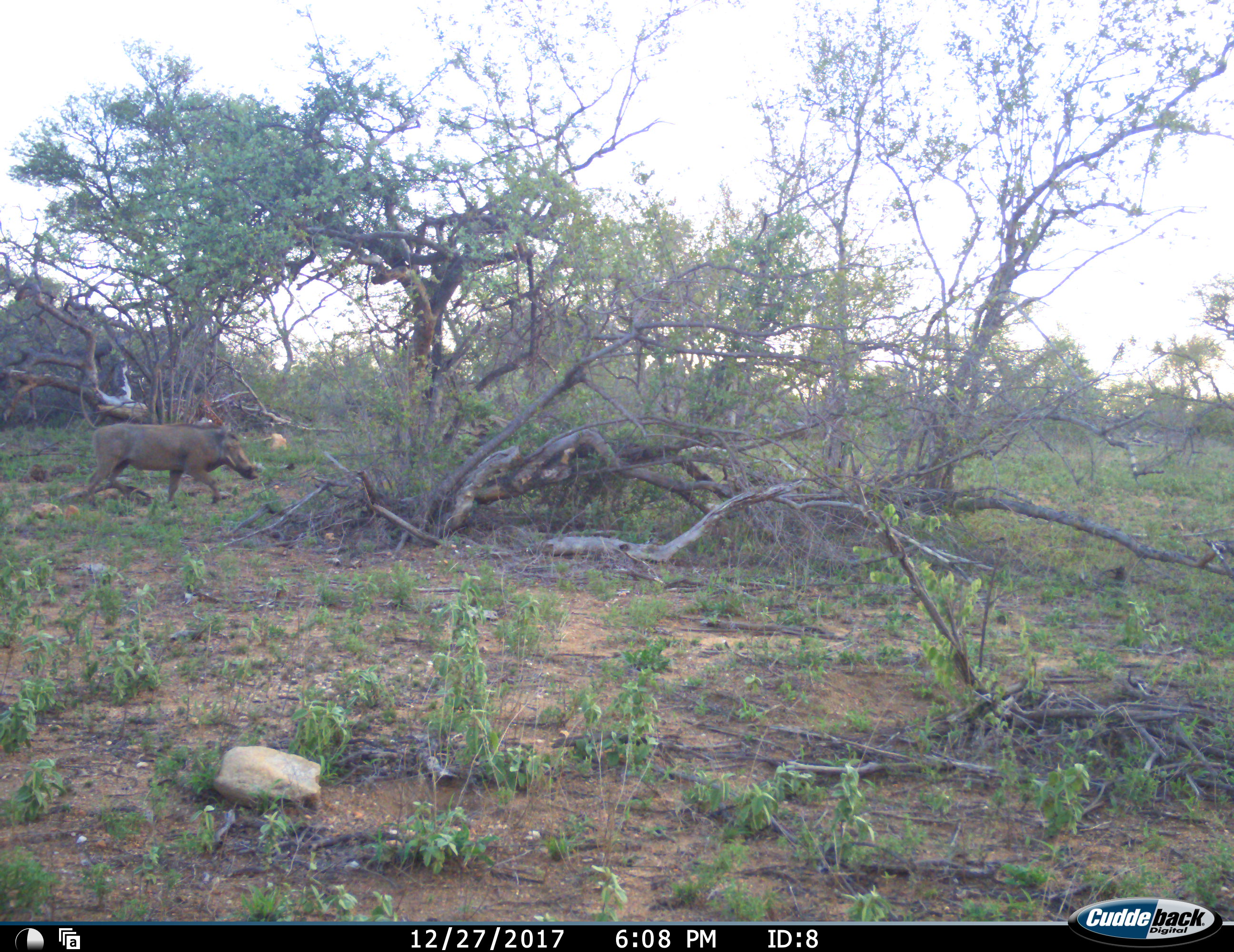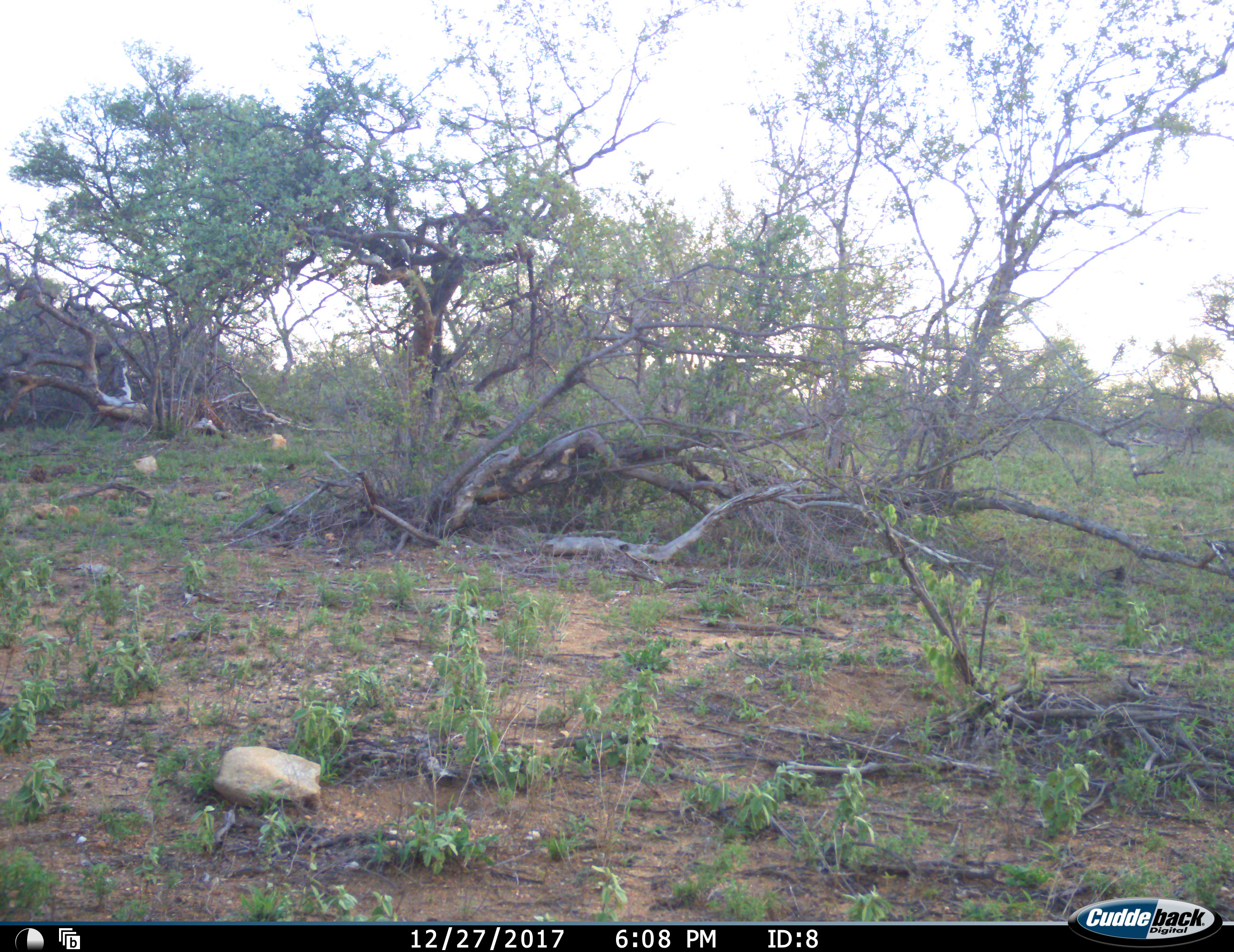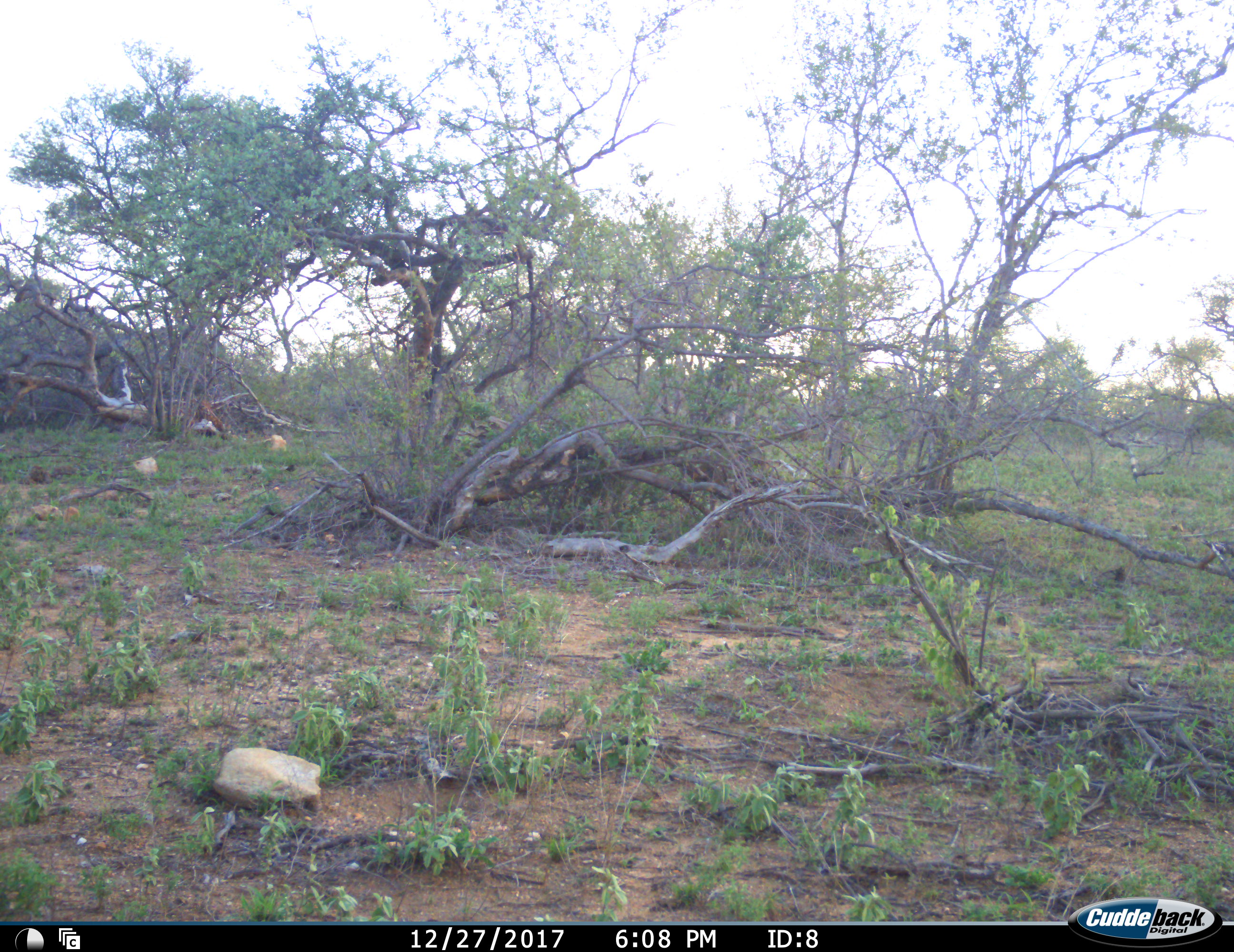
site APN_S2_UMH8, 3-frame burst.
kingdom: Animalia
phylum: Chordata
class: Mammalia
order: Artiodactyla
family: Suidae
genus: Phacochoerus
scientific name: Phacochoerus africanus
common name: warthog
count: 1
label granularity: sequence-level